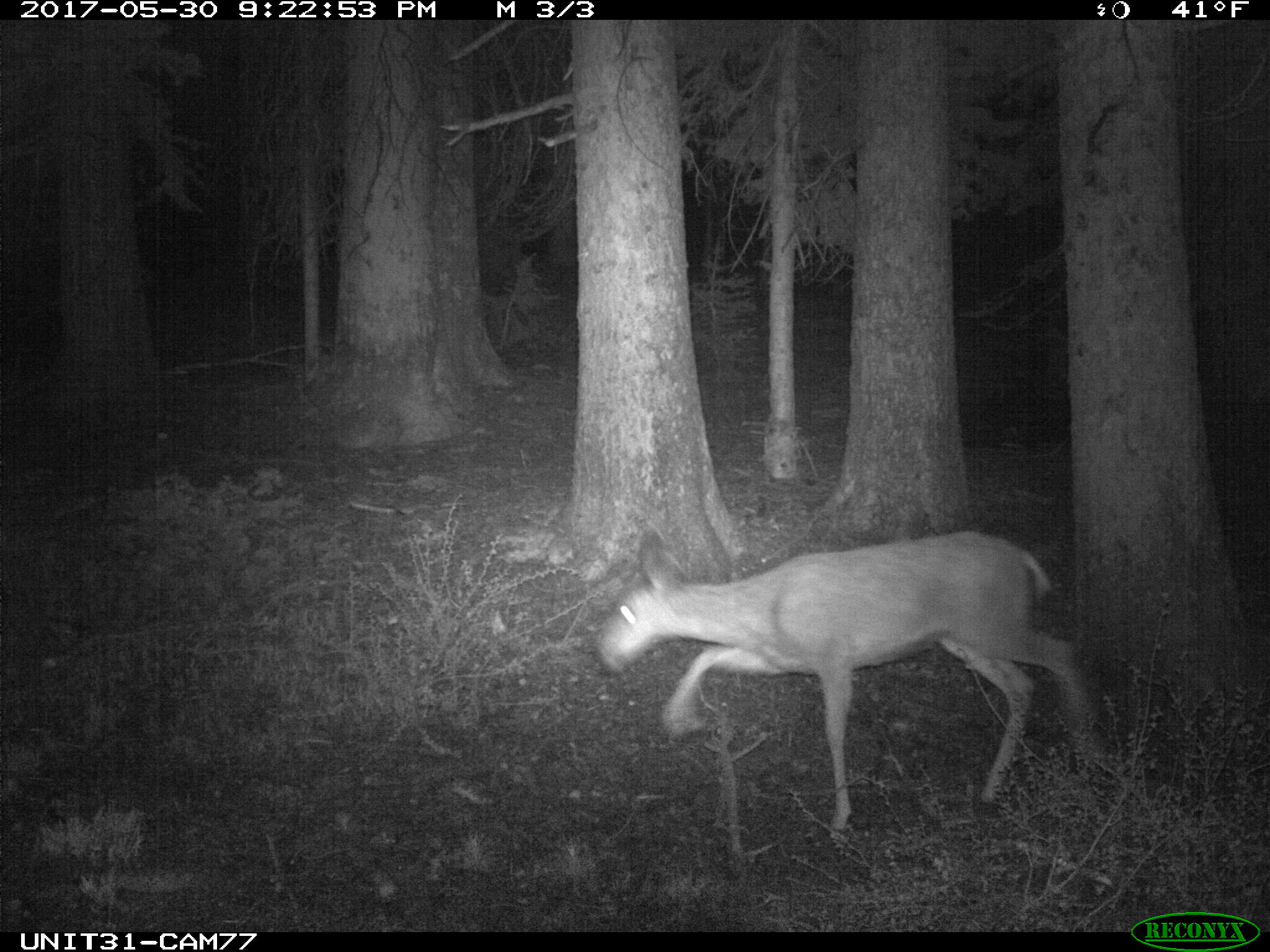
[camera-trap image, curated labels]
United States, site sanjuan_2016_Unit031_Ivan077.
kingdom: Animalia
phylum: Chordata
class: Mammalia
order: Artiodactyla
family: Cervidae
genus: Odocoileus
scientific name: Odocoileus hemionus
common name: mule deer